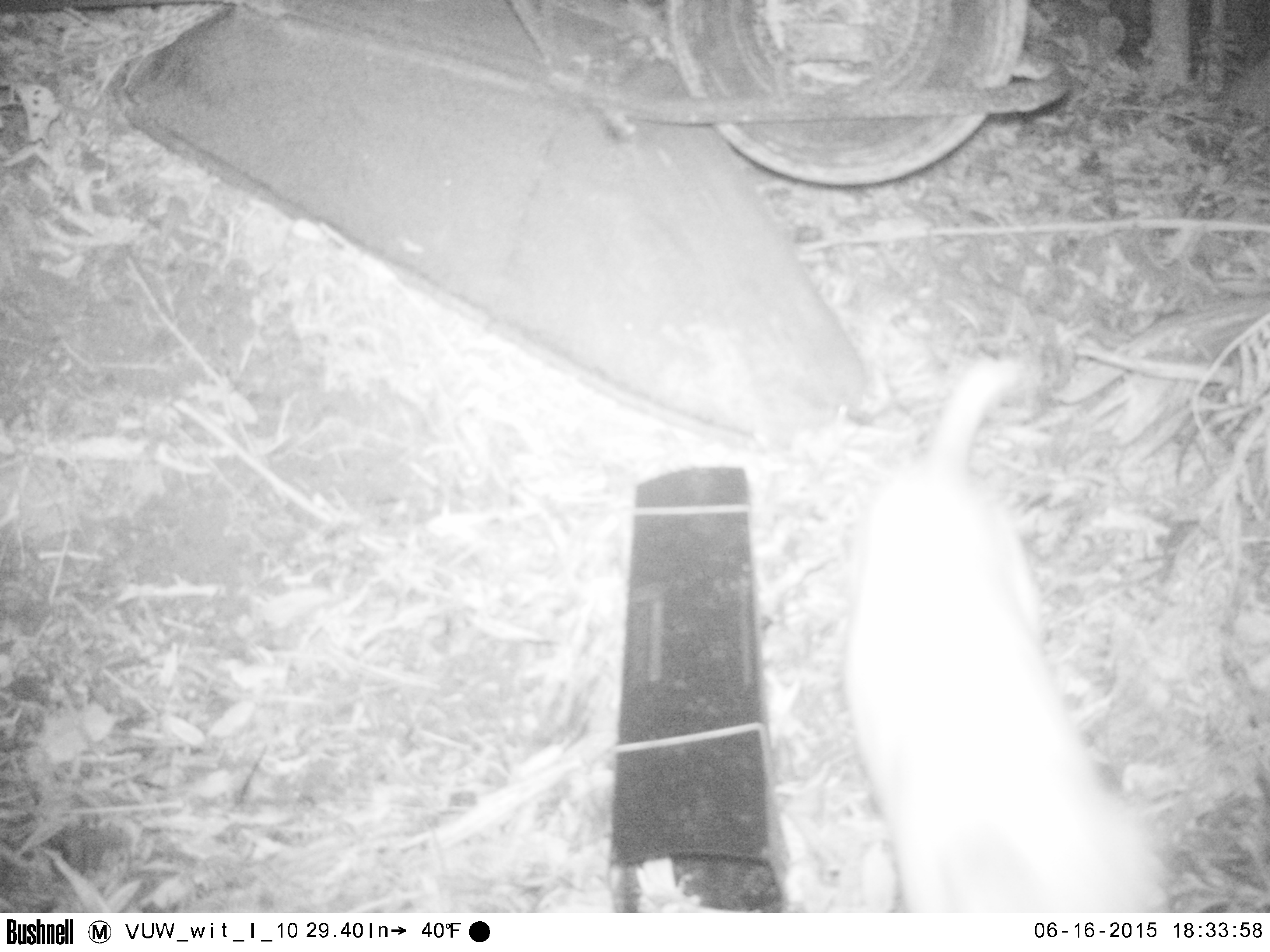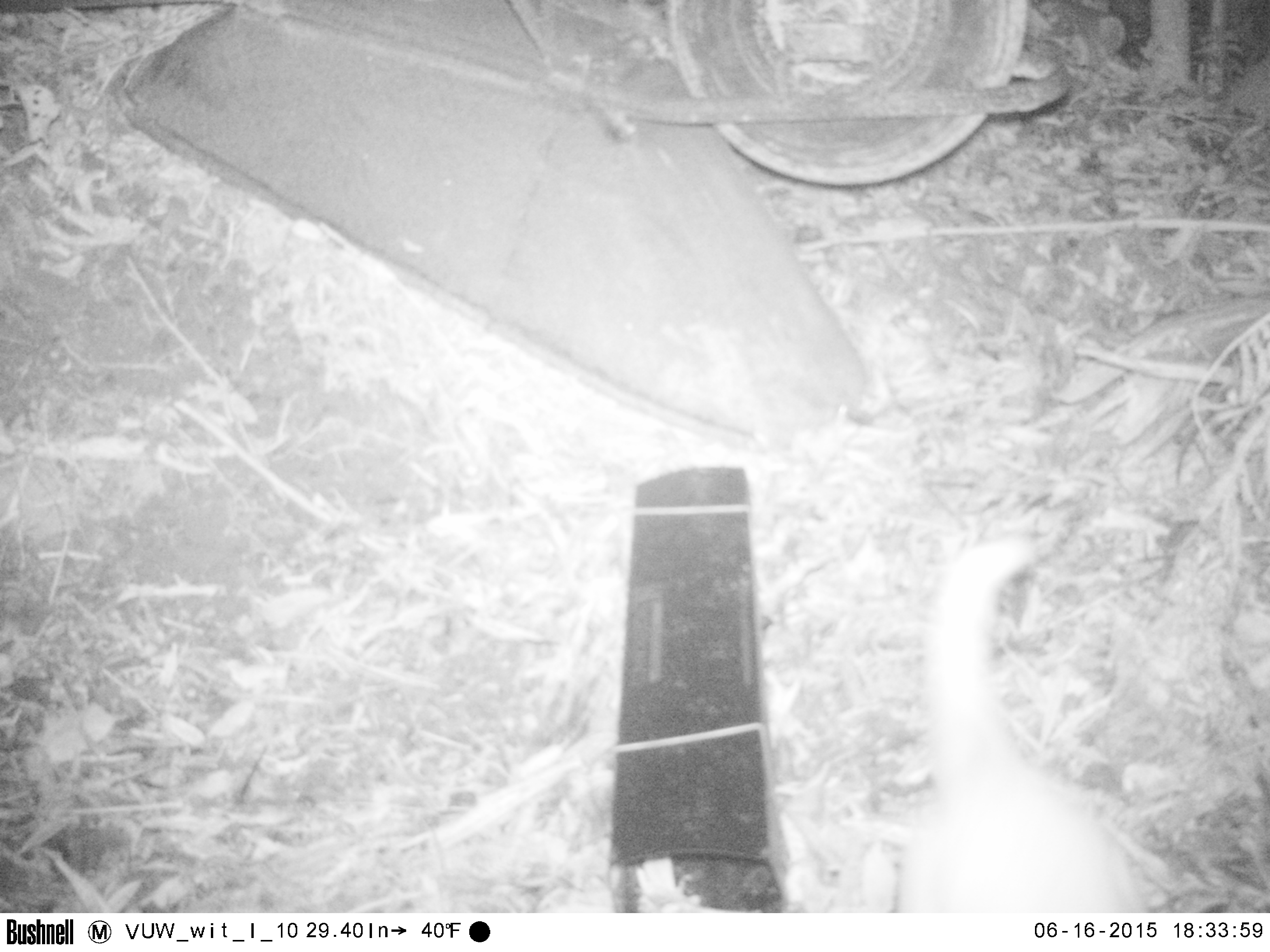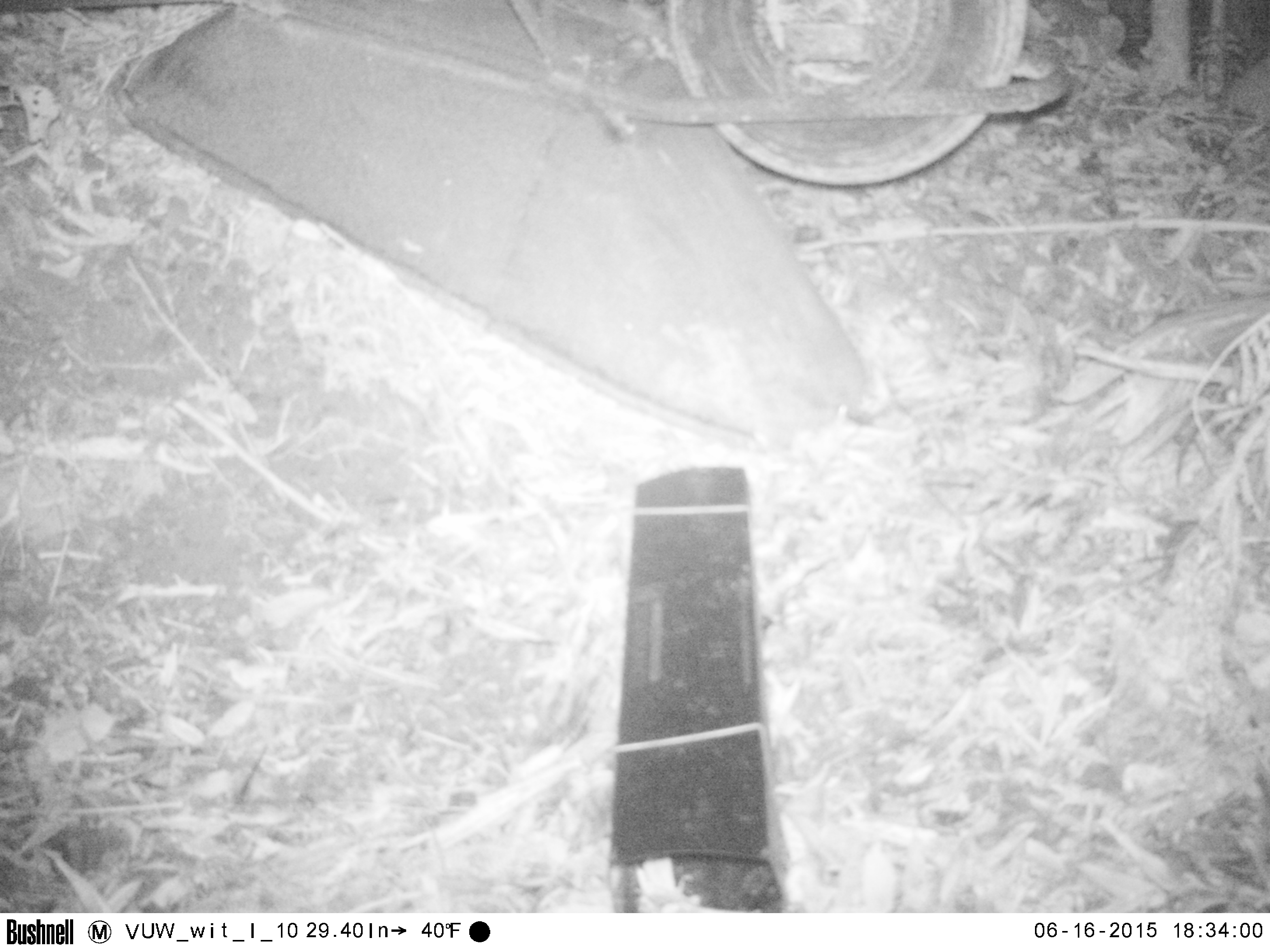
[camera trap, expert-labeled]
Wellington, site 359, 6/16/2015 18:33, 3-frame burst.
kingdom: Animalia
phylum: Chordata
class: Mammalia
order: Carnivora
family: Felidae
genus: Felis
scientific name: Felis catus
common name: cat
Cat (Felis catus).